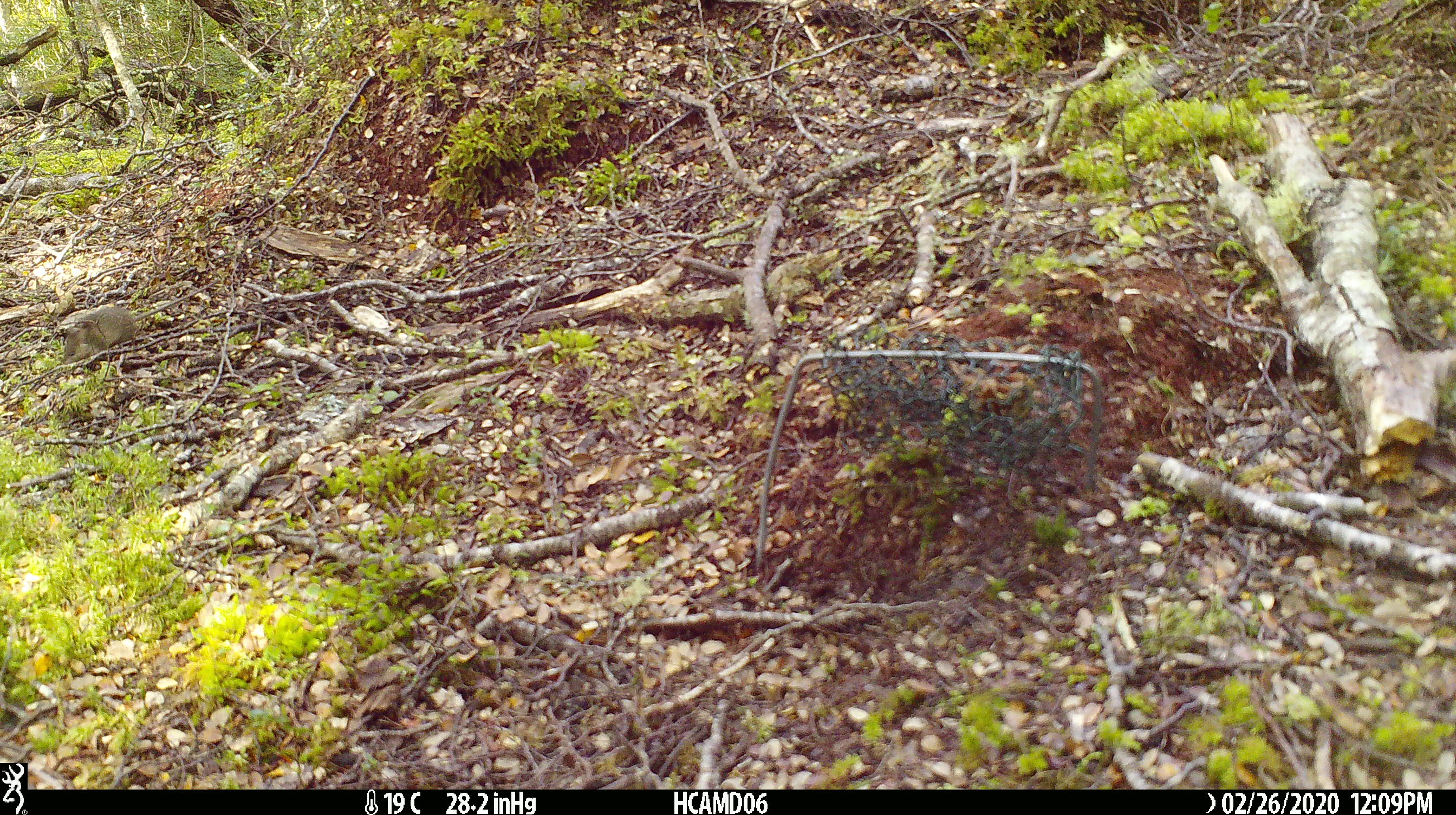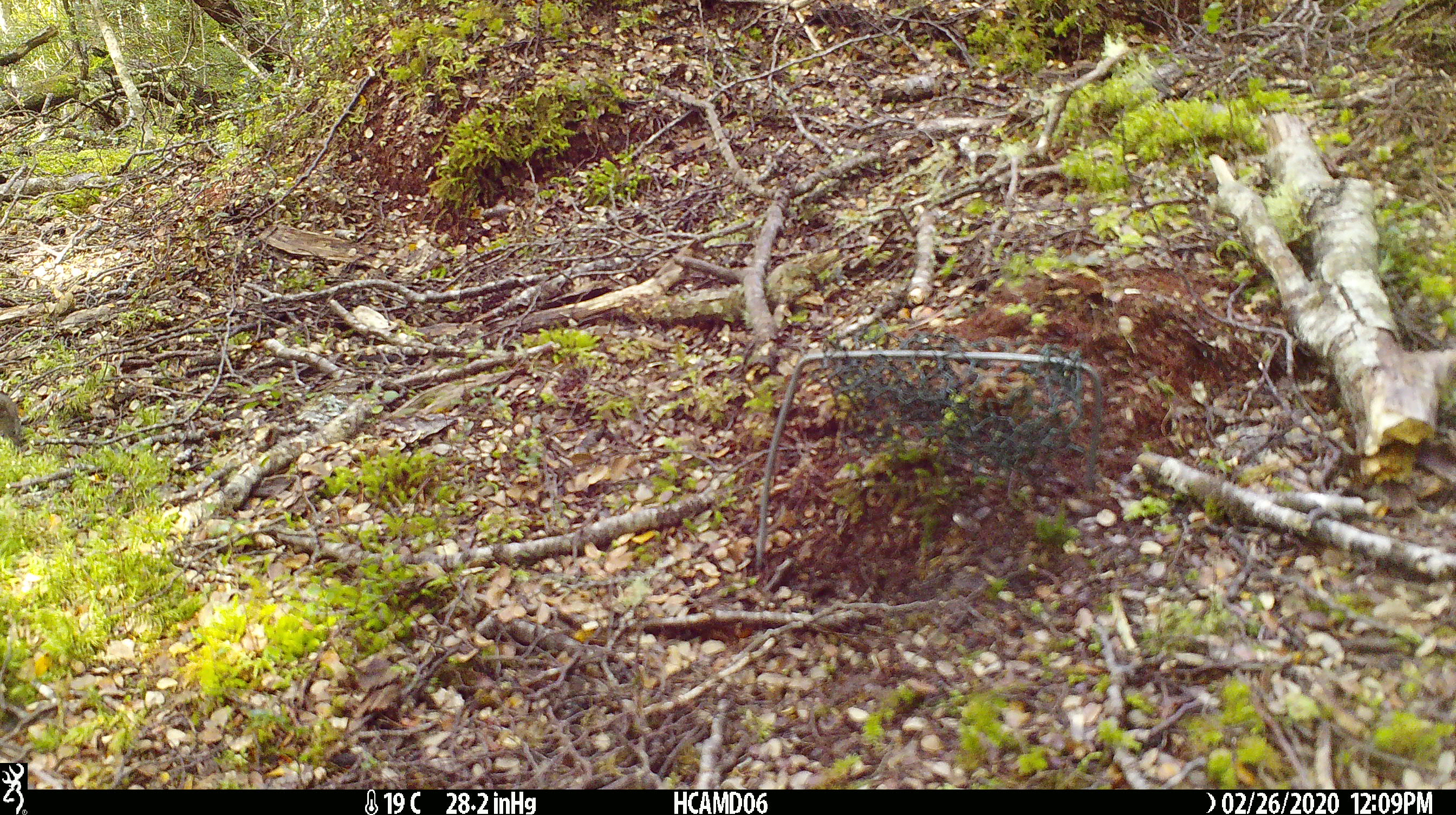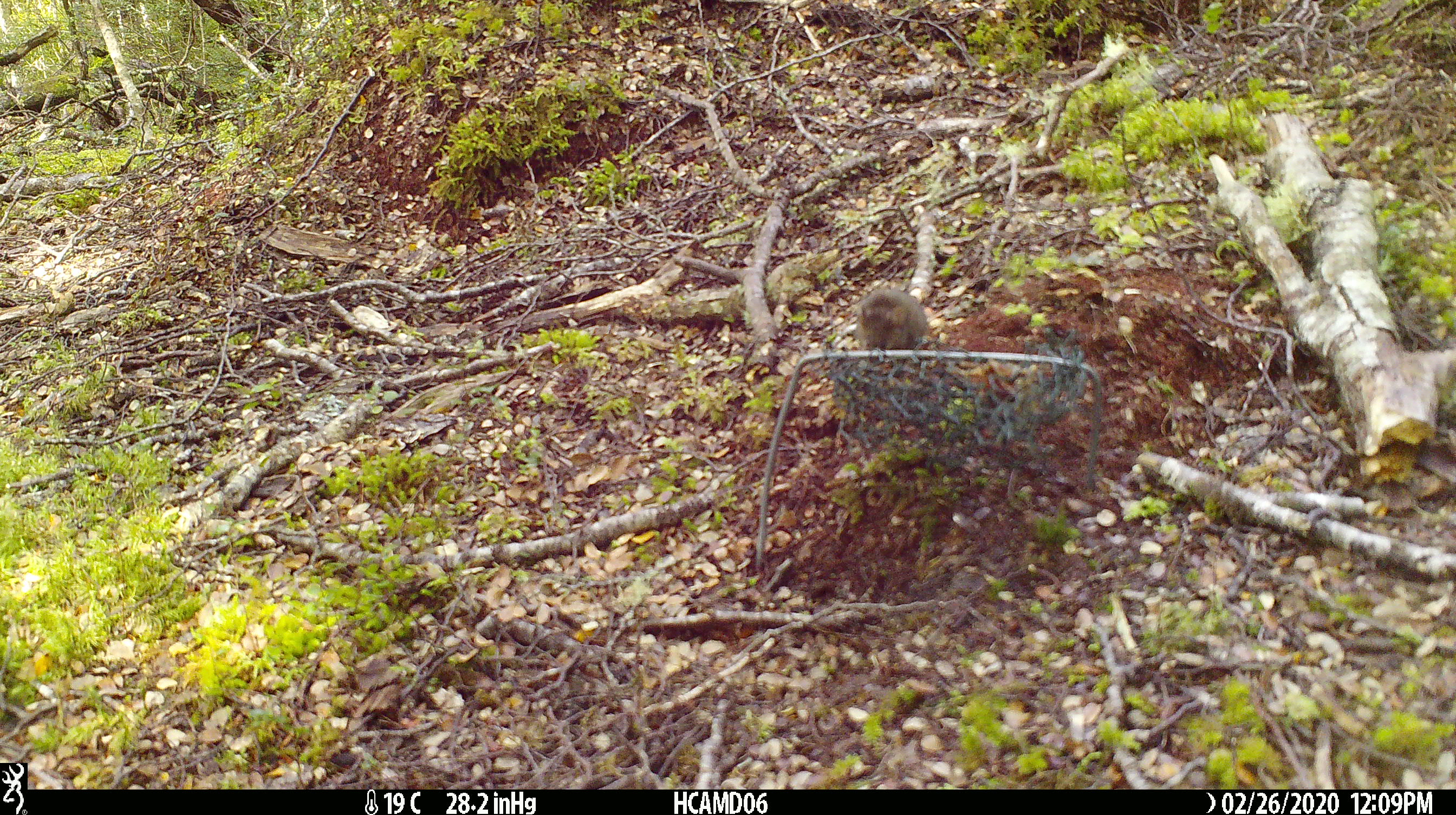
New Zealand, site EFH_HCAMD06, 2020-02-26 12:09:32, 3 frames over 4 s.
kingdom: Animalia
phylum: Chordata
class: Mammalia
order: Rodentia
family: Muridae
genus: Mus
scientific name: Mus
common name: mouse